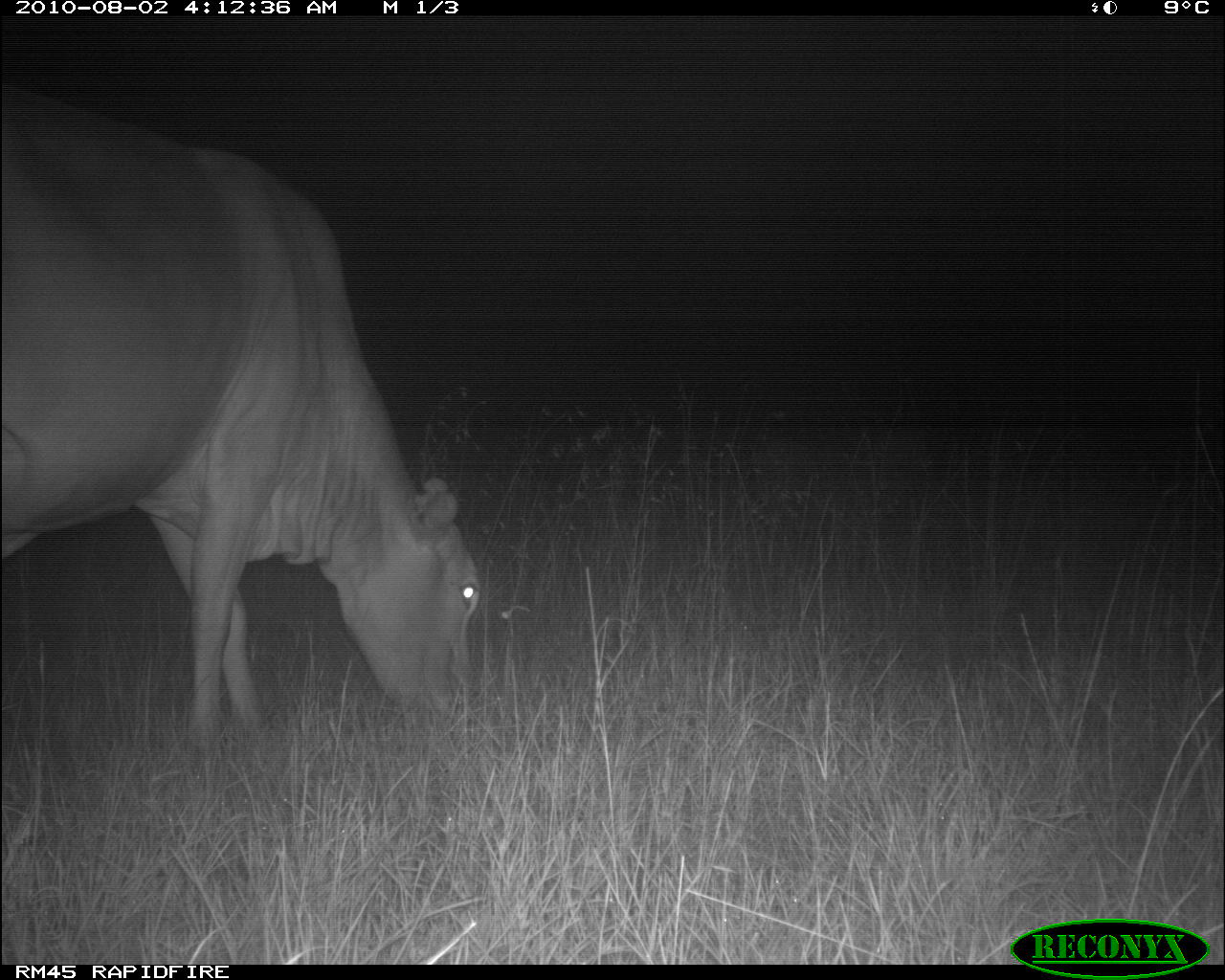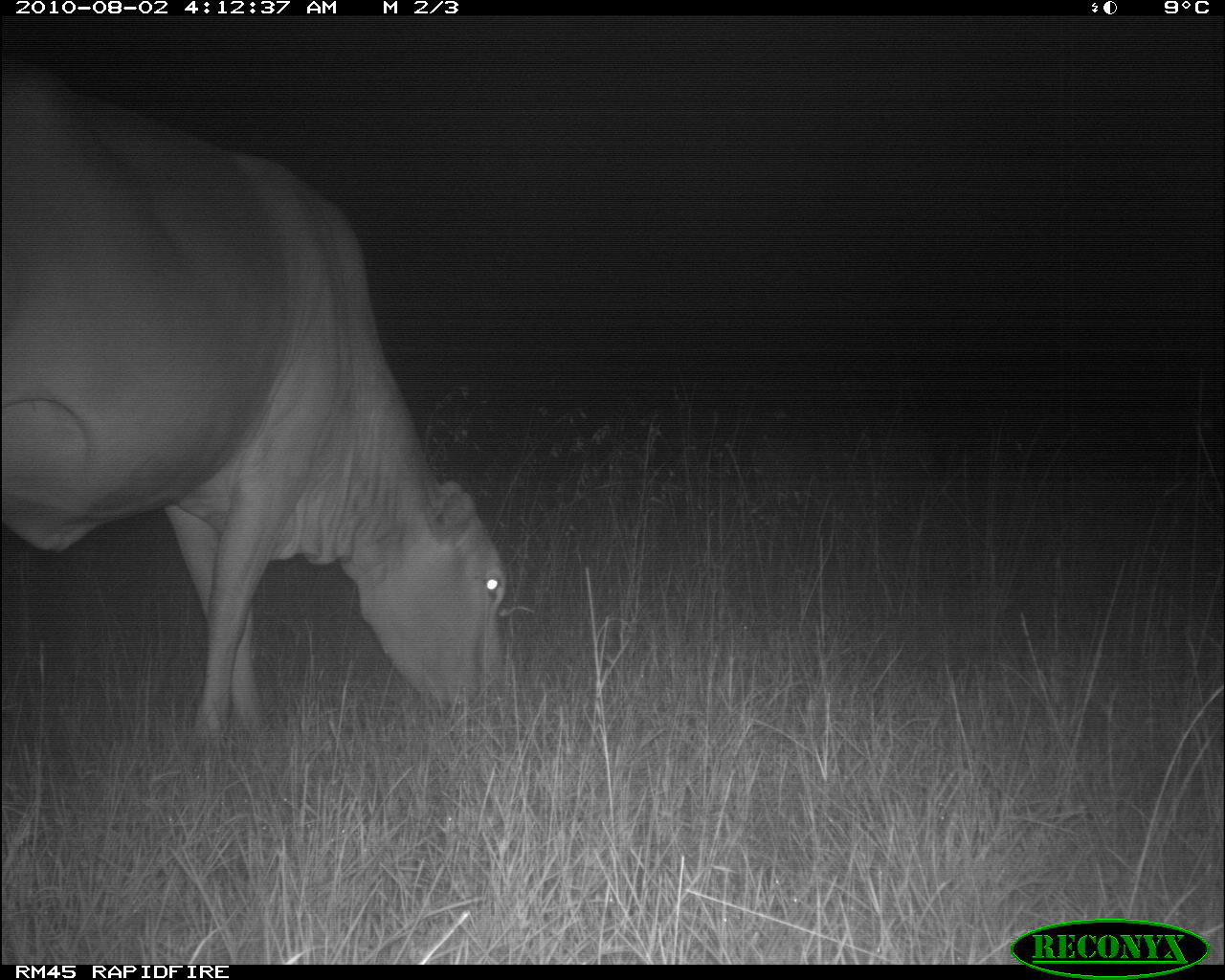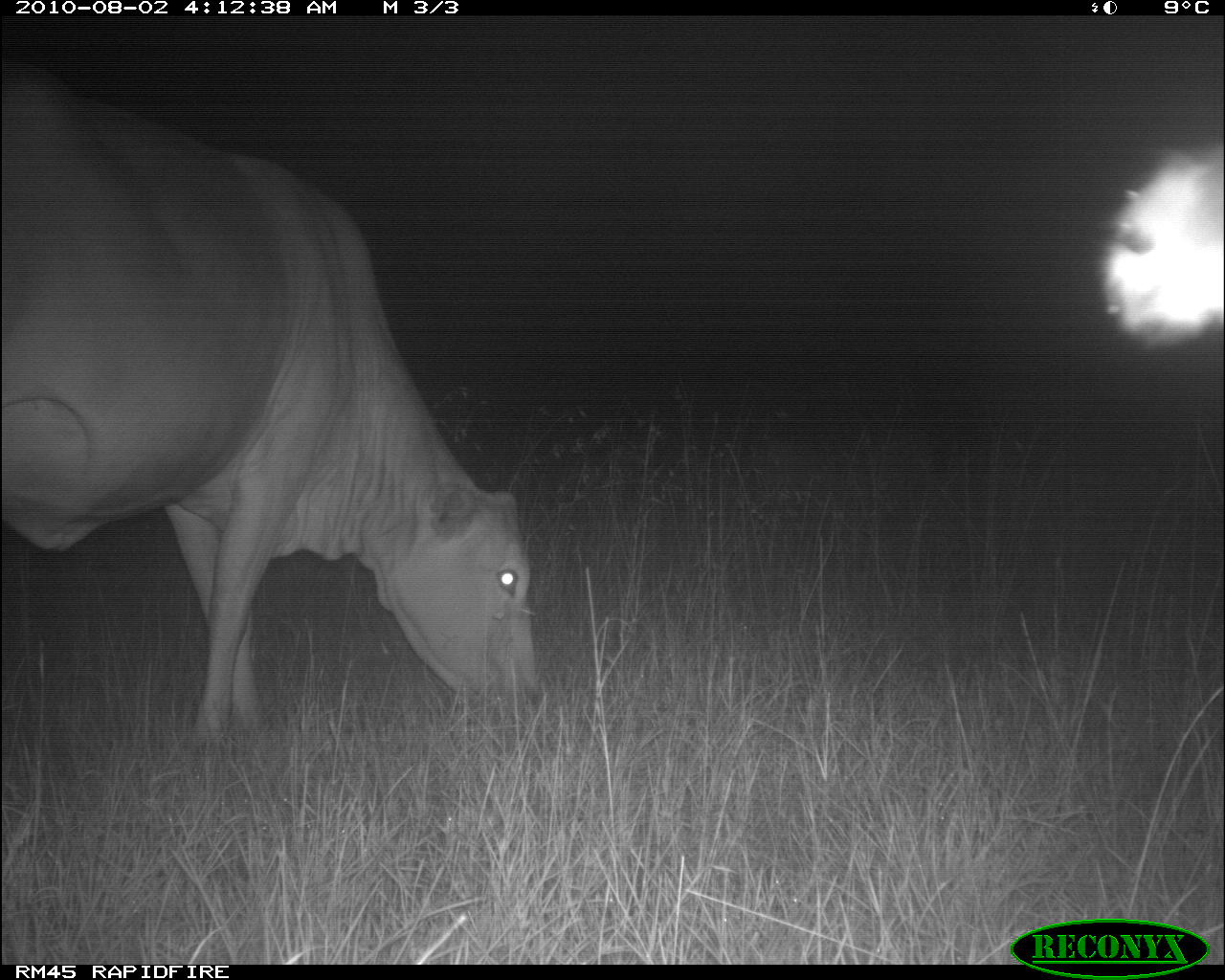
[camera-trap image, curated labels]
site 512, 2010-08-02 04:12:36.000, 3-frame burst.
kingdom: Animalia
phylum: Chordata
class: Mammalia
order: Artiodactyla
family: Bovidae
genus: Bos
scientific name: Bos taurus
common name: domestic cattle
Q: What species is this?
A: Bos taurus (domestic cattle).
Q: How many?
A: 1.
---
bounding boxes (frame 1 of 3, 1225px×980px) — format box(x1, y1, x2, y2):
bos taurus: box(3, 83, 485, 758)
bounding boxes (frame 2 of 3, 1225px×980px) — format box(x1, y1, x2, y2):
bos taurus: box(1, 52, 513, 745)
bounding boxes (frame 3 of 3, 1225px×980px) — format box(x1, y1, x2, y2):
bos taurus: box(2, 82, 544, 745)